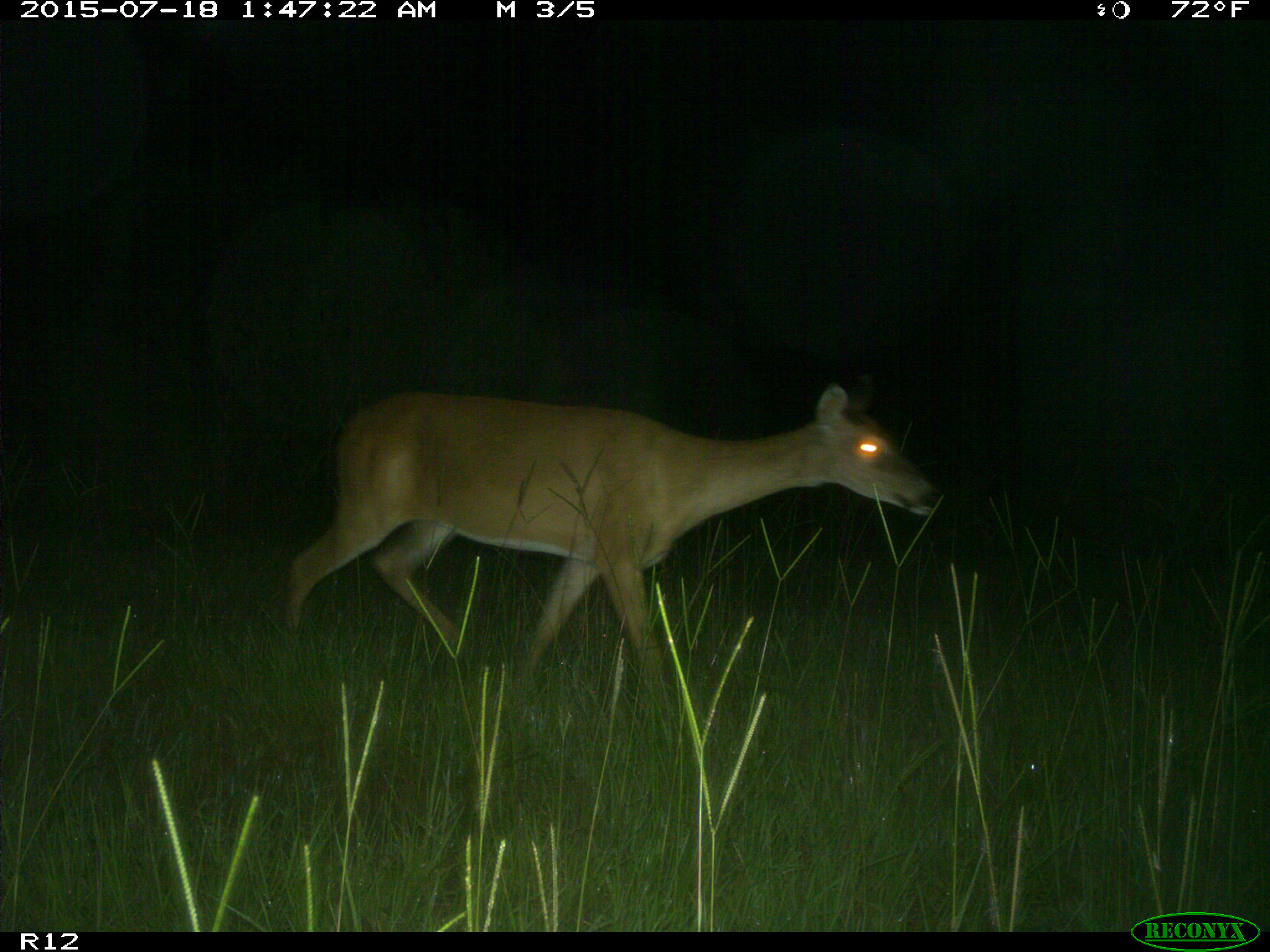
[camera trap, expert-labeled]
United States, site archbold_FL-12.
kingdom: Animalia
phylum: Chordata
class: Mammalia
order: Artiodactyla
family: Cervidae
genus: Odocoileus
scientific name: Odocoileus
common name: deer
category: unidentified deer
Unidentified deer (deer) (Odocoileus).